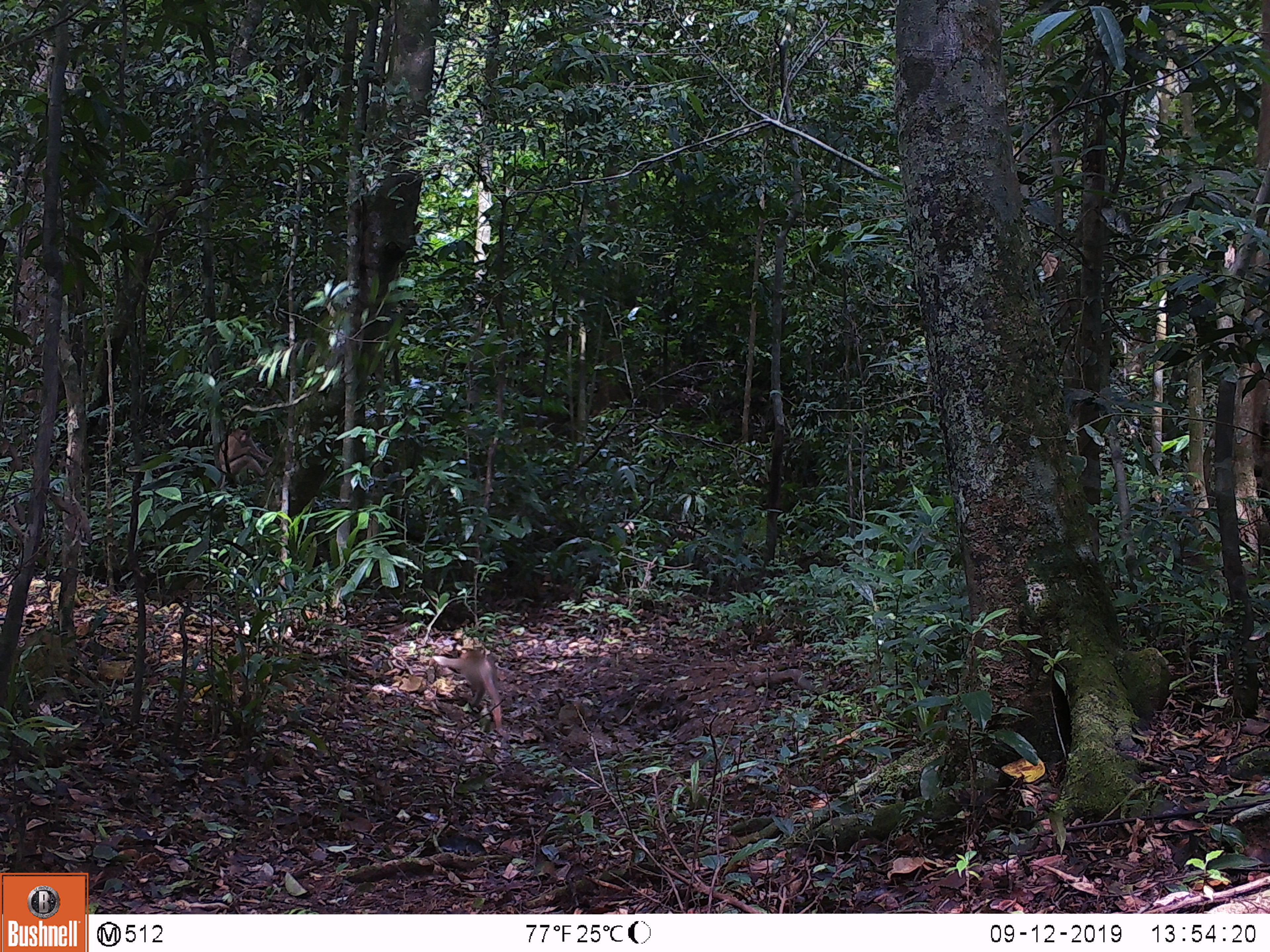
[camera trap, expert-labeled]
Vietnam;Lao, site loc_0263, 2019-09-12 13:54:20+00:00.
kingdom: Animalia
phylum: Chordata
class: Mammalia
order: Primates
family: Cercopithecidae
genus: Macaca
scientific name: Macaca nemestrina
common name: pig-tailed macaque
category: pig tailed macaque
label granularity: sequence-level